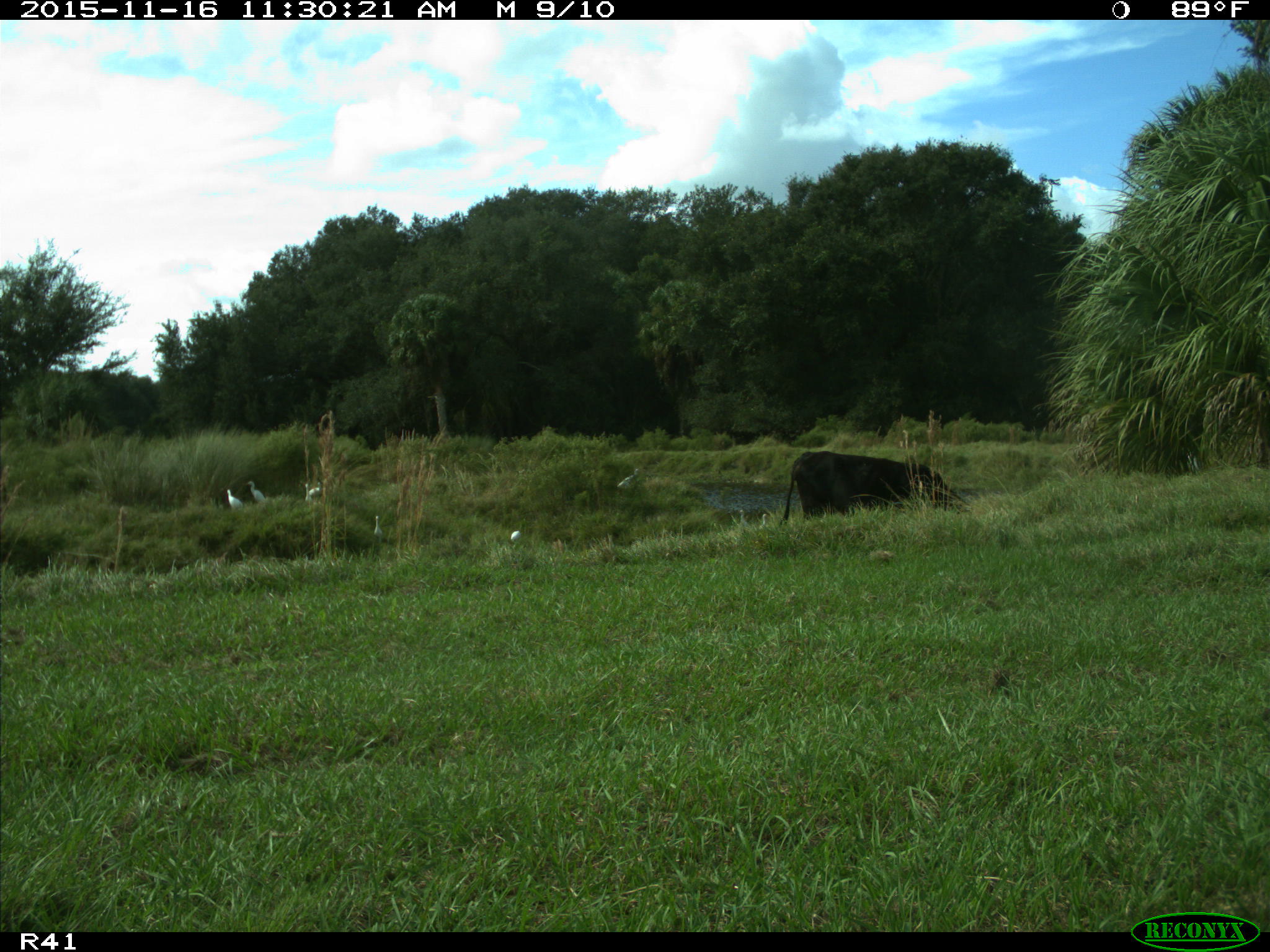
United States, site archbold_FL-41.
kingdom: Animalia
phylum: Chordata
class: Mammalia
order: Artiodactyla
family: Bovidae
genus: Bos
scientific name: Bos taurus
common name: domestic cow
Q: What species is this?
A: Bos taurus (domestic cow).